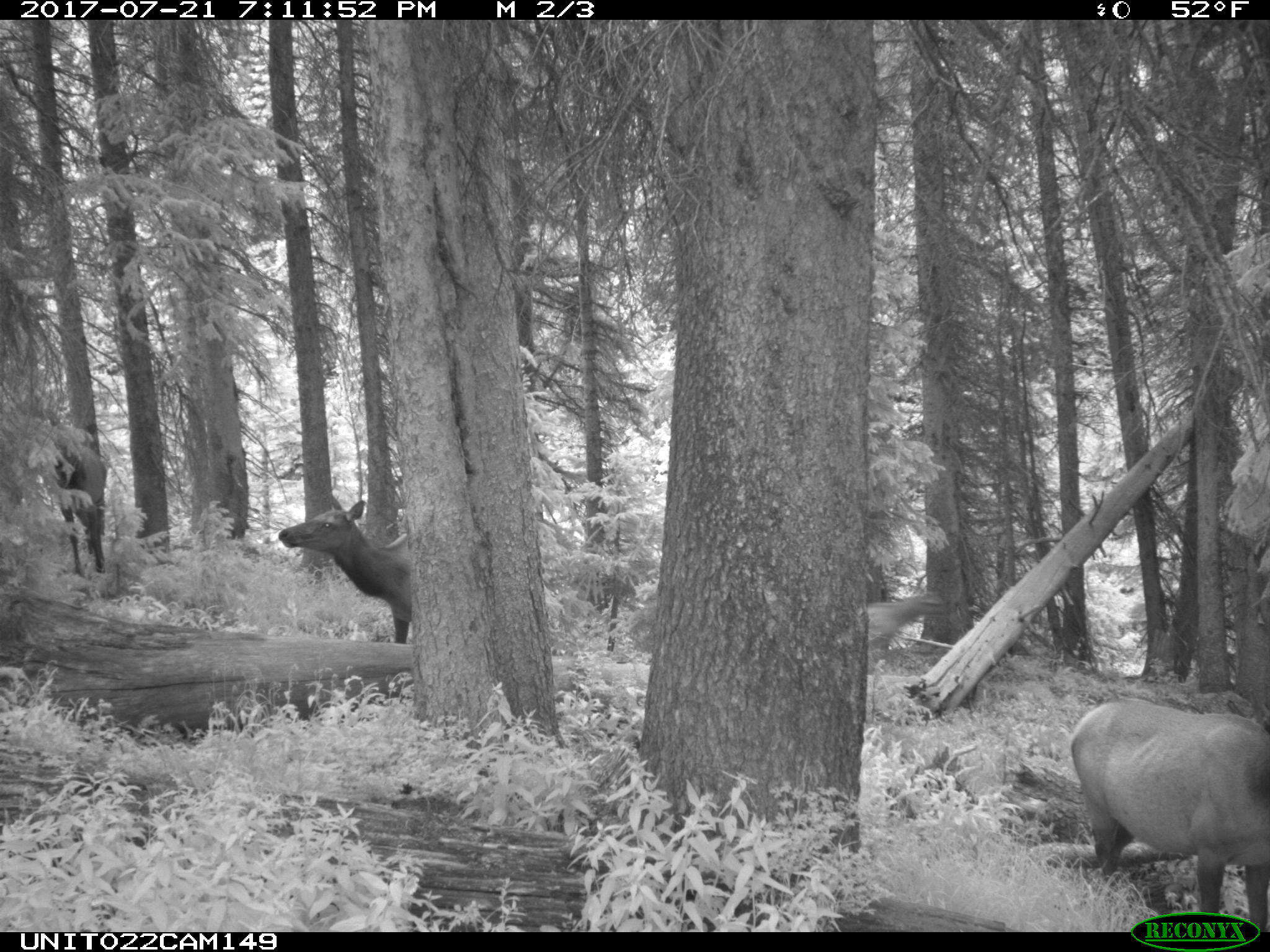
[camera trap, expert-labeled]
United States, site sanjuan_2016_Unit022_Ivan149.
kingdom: Animalia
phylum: Chordata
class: Mammalia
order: Artiodactyla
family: Cervidae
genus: Cervus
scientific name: Cervus elaphus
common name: red deer